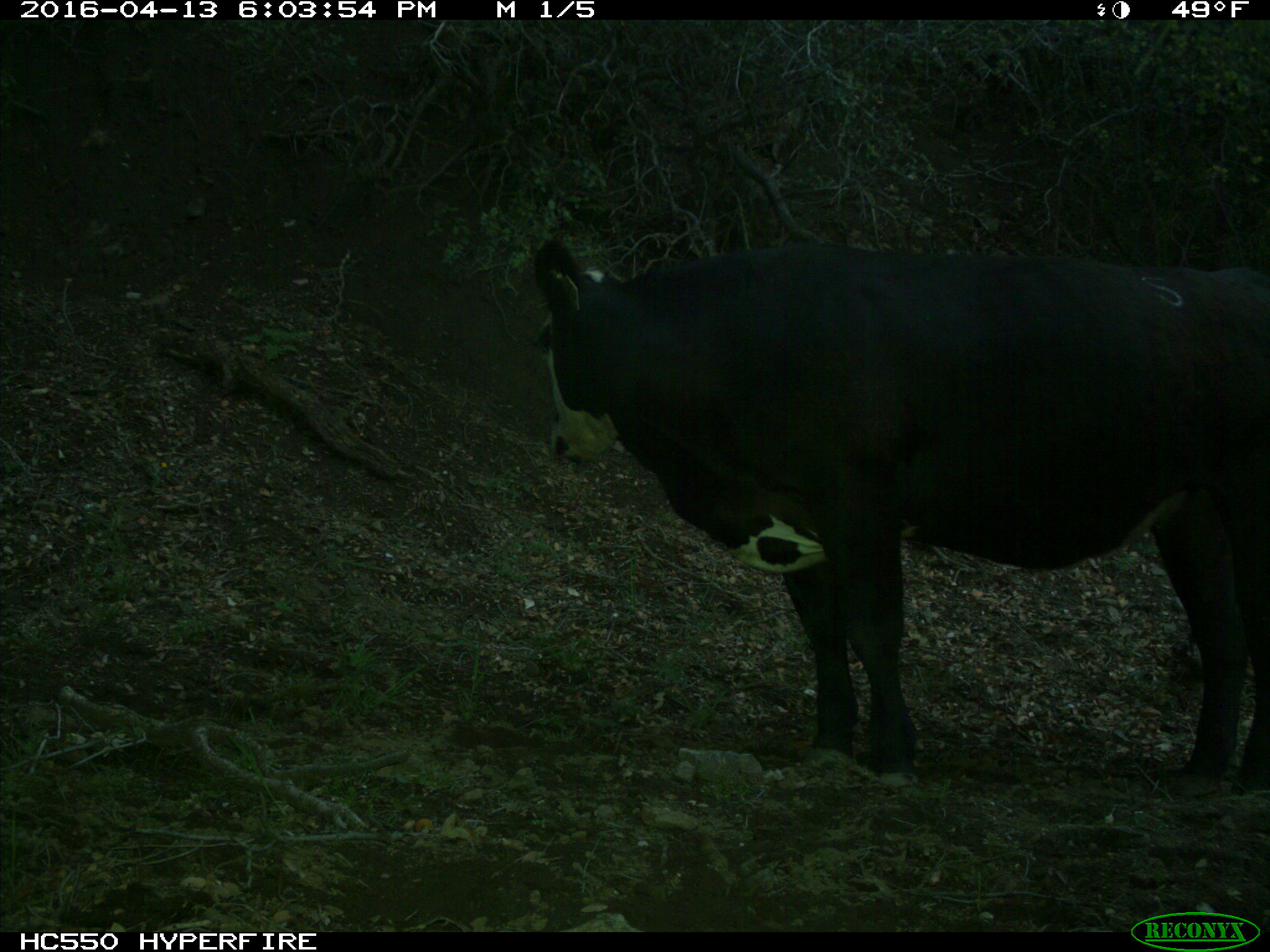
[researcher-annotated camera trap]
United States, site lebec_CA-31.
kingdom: Animalia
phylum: Chordata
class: Mammalia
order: Artiodactyla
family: Bovidae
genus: Bos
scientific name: Bos taurus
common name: domestic cow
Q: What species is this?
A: Bos taurus (domestic cow).